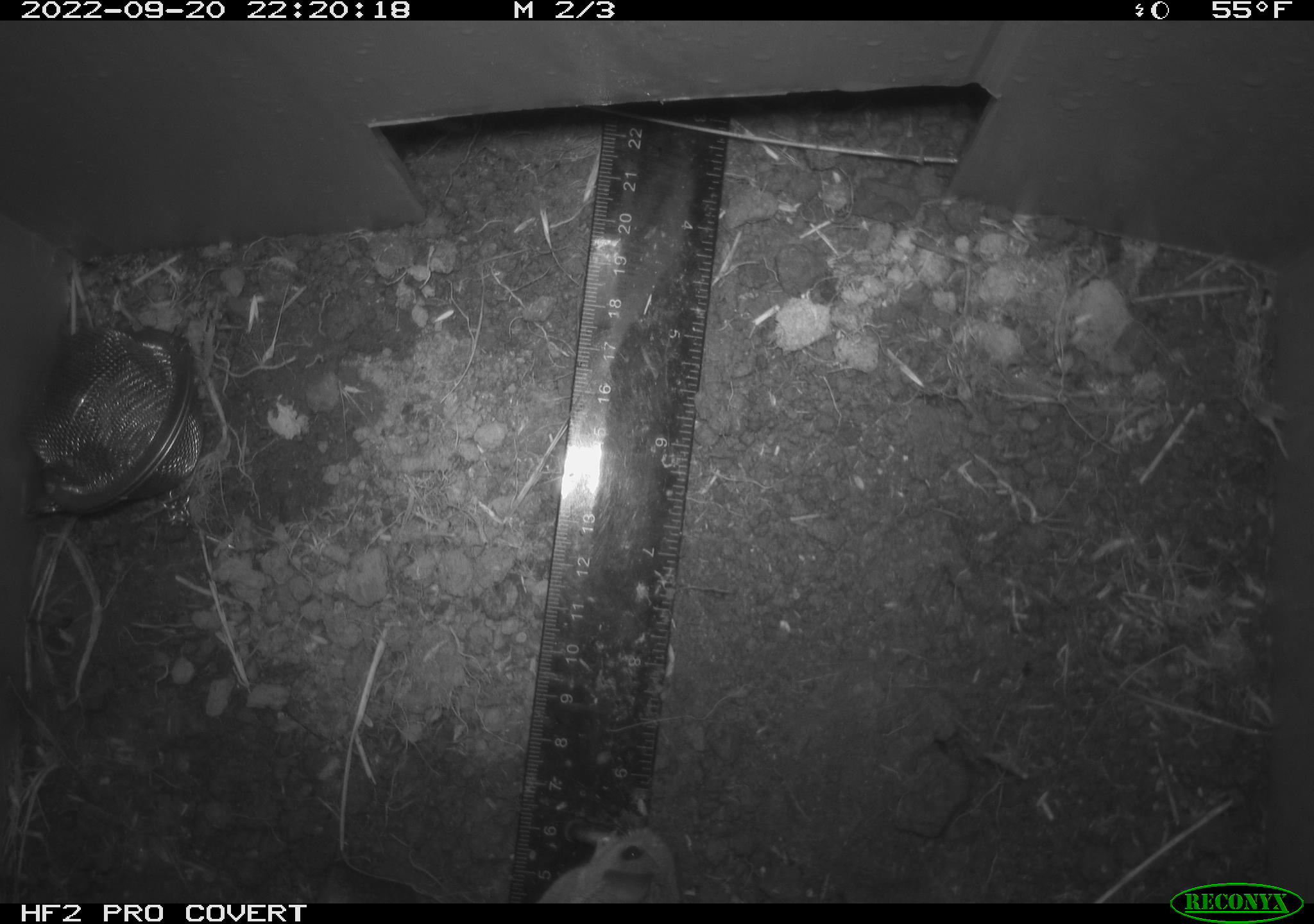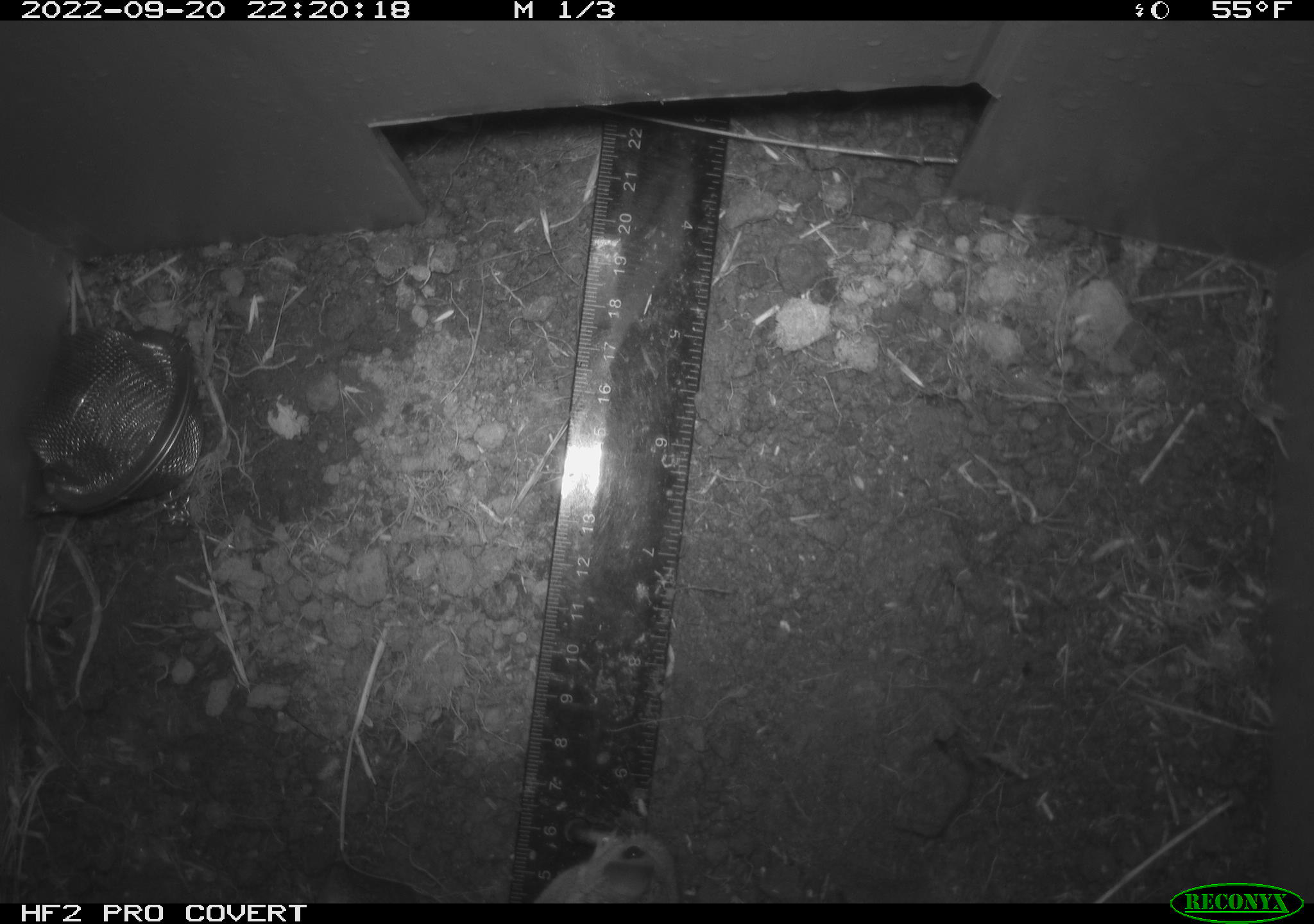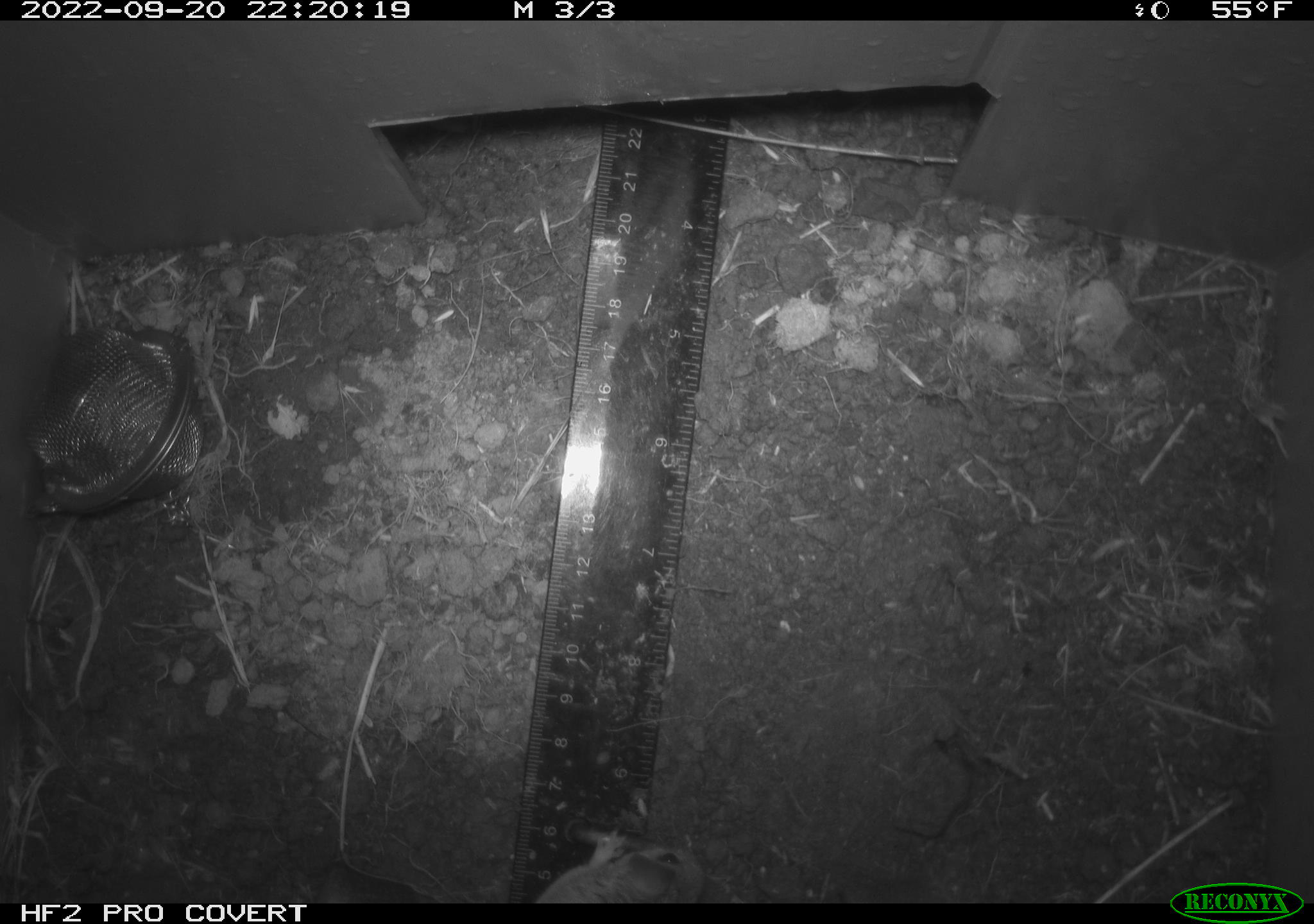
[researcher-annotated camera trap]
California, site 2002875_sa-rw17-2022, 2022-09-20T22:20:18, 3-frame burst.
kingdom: Animalia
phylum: Chordata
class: Mammalia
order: Rodentia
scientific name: Rodentia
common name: mouse species